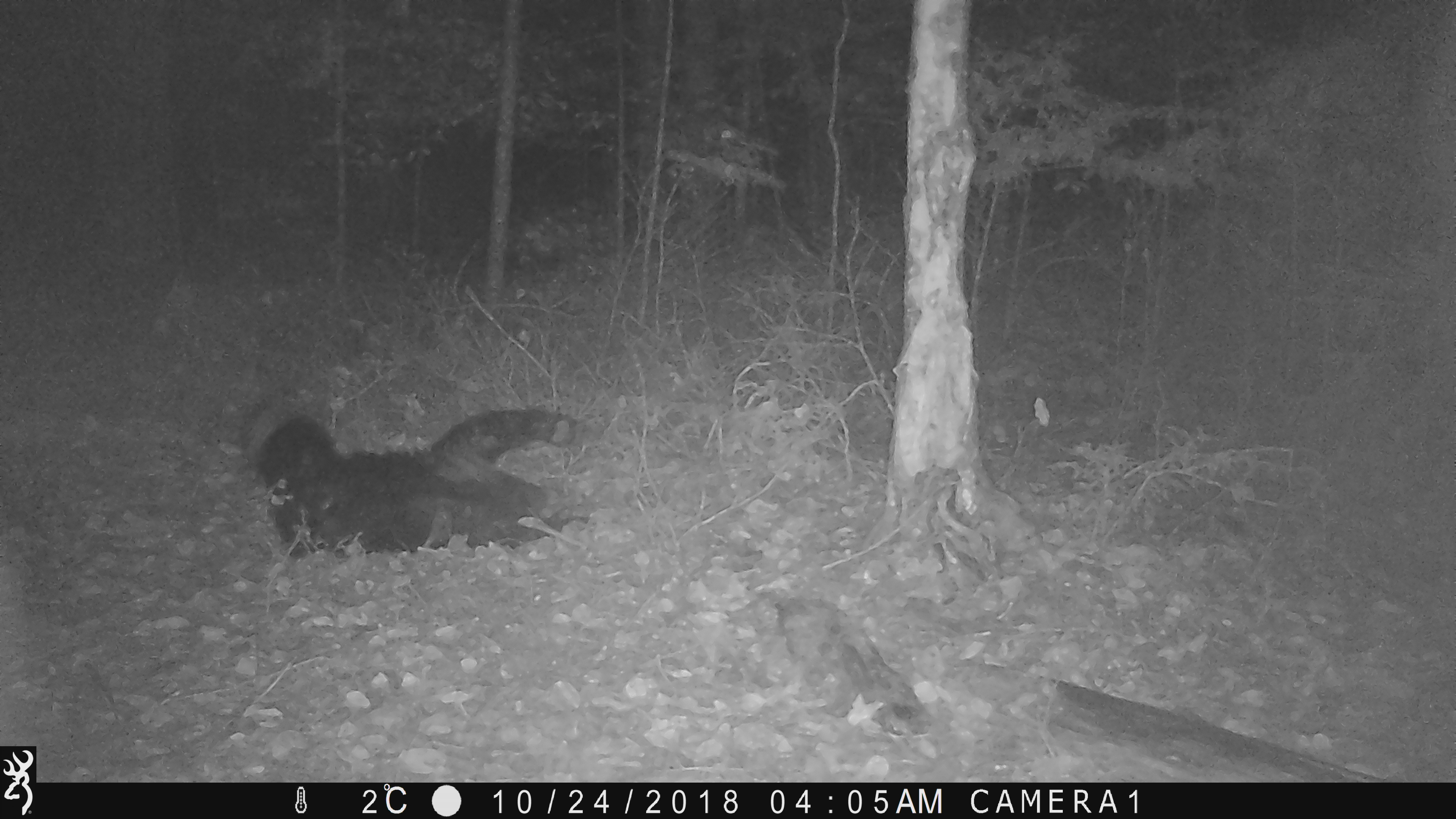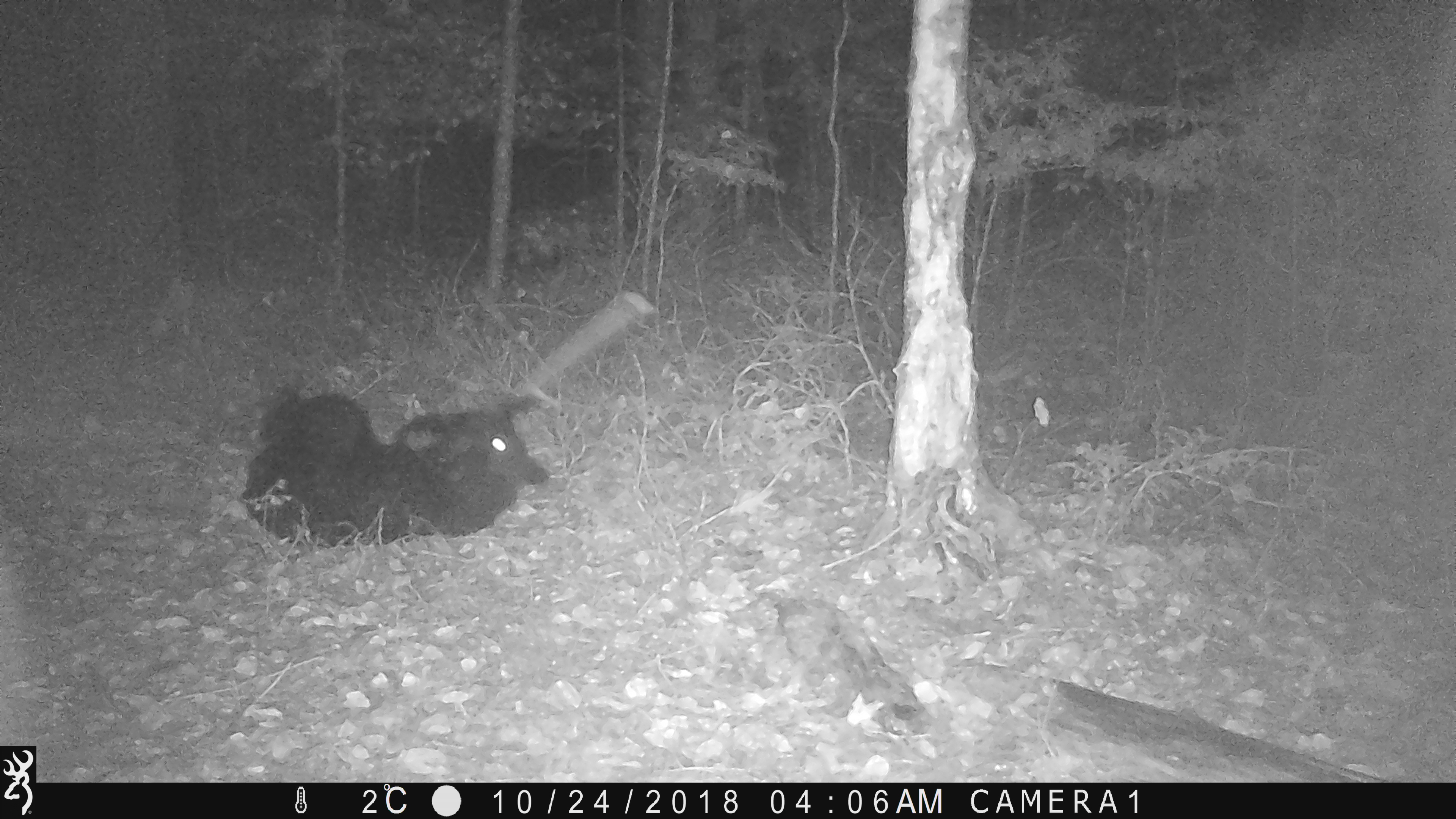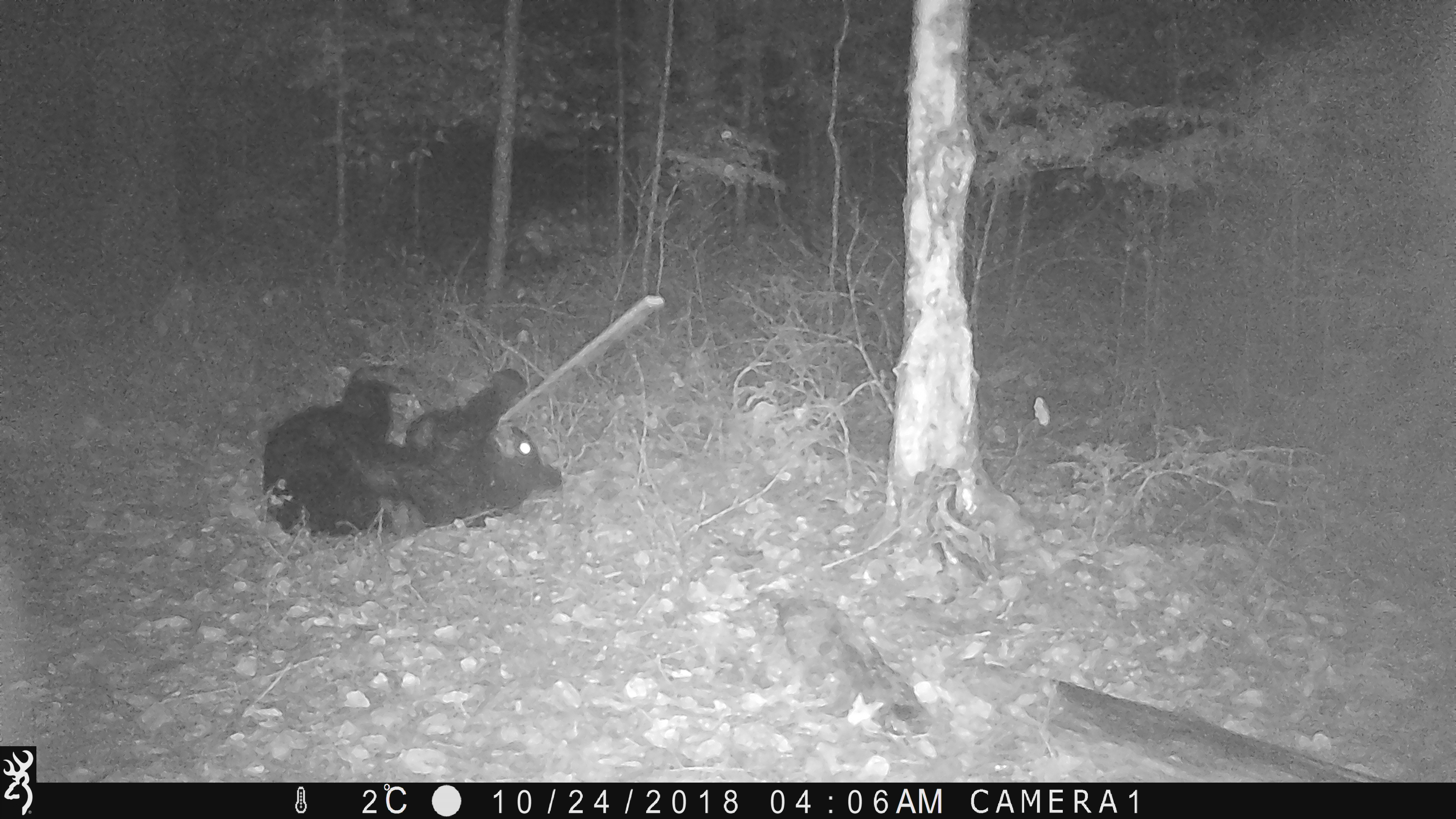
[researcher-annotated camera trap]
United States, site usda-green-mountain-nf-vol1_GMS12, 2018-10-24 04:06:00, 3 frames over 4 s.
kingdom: Animalia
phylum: Chordata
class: Mammalia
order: Carnivora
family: Ursidae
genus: Ursus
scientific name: Ursus americanus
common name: black bear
Black bear (Ursus americanus).